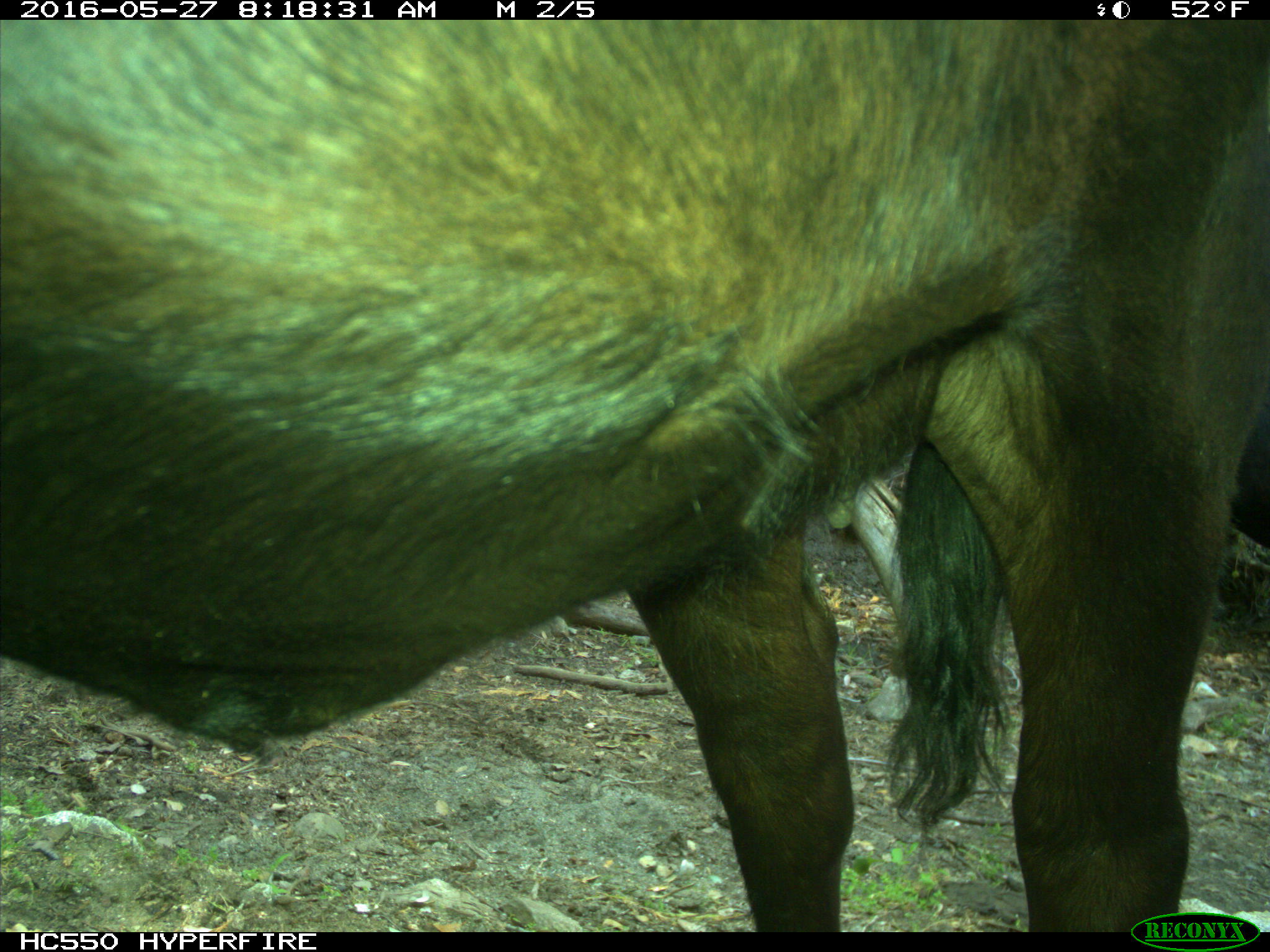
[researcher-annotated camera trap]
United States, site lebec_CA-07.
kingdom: Animalia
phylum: Chordata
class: Mammalia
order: Artiodactyla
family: Bovidae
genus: Bos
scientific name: Bos taurus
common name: domestic cow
Bos taurus (domestic cow).